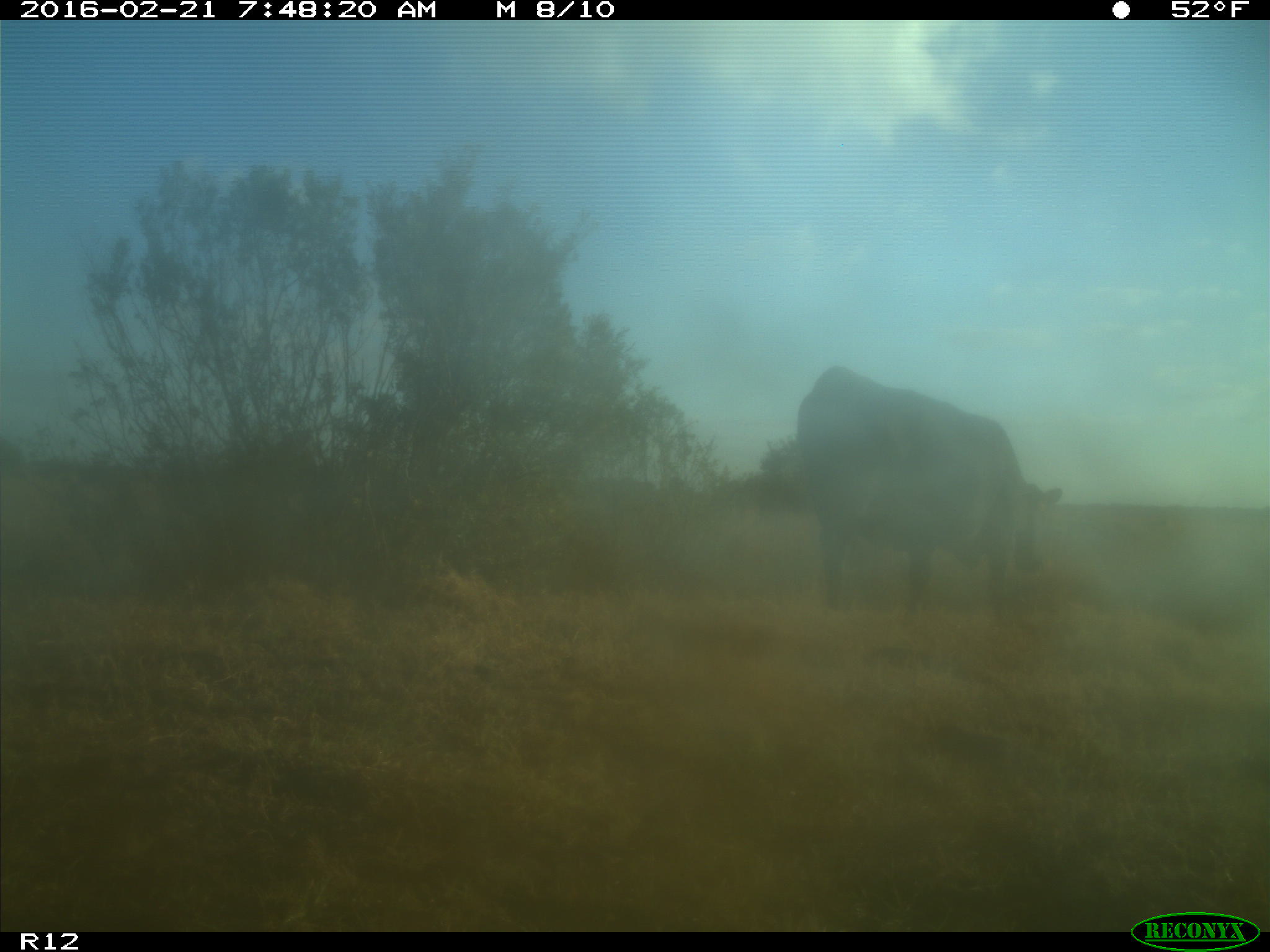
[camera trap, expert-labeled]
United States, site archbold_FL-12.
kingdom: Animalia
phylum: Chordata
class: Mammalia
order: Artiodactyla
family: Bovidae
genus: Bos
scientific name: Bos taurus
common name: domestic cow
Bos taurus (domestic cow).